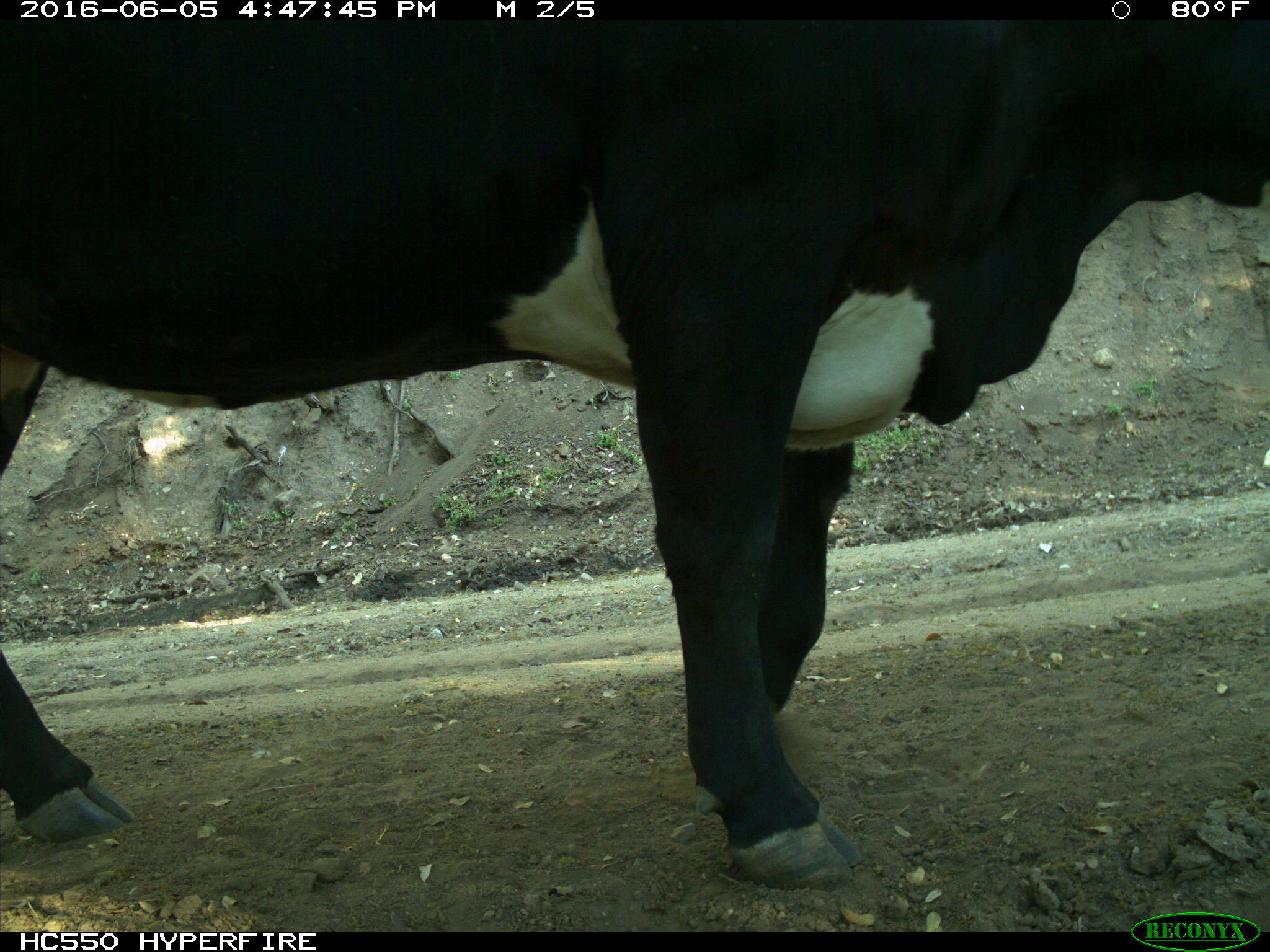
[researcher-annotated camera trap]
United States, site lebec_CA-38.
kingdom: Animalia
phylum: Chordata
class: Mammalia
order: Artiodactyla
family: Bovidae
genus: Bos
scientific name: Bos taurus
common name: domestic cow